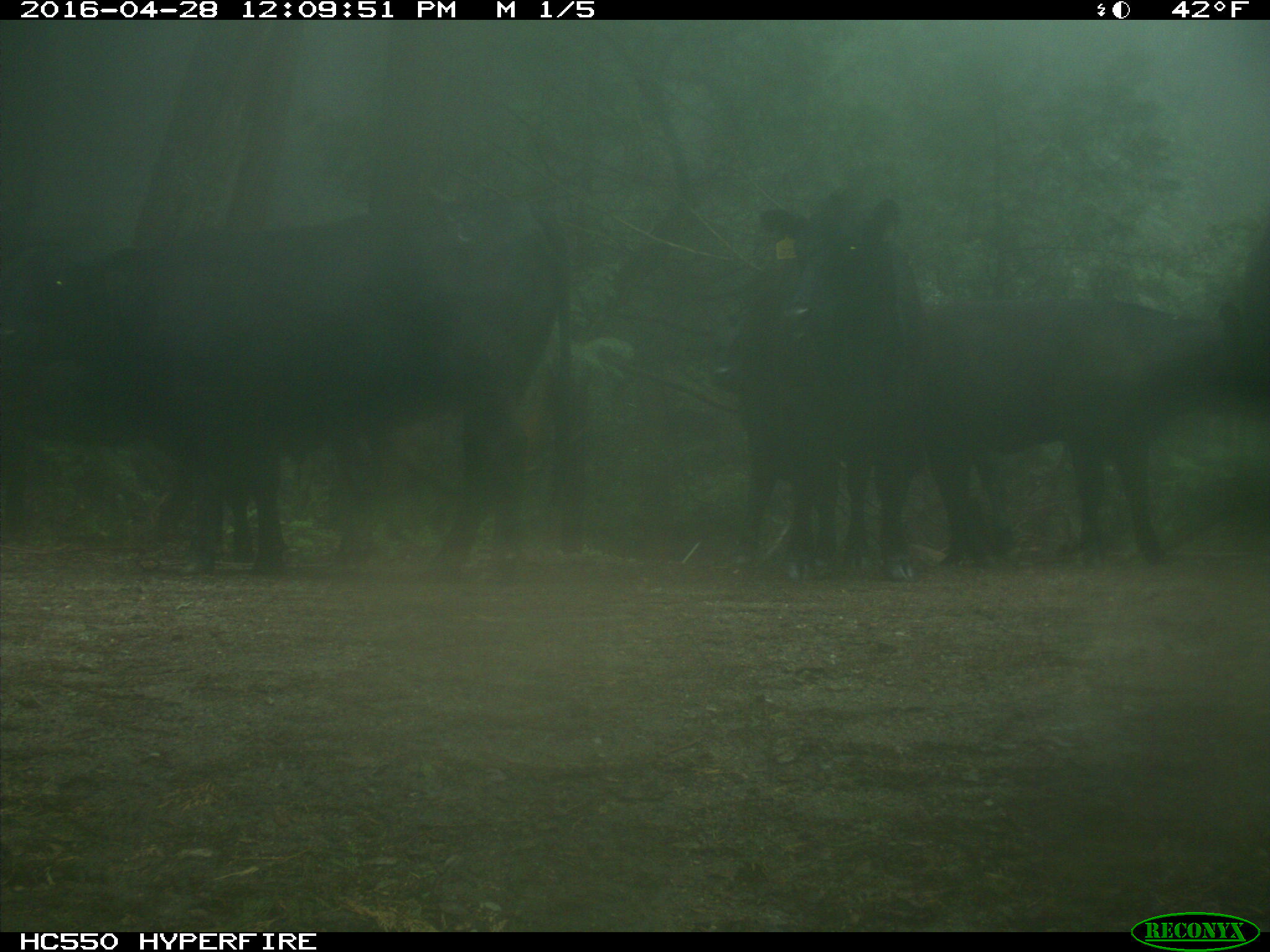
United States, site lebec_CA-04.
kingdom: Animalia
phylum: Chordata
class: Mammalia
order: Artiodactyla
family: Bovidae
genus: Bos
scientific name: Bos taurus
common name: domestic cow